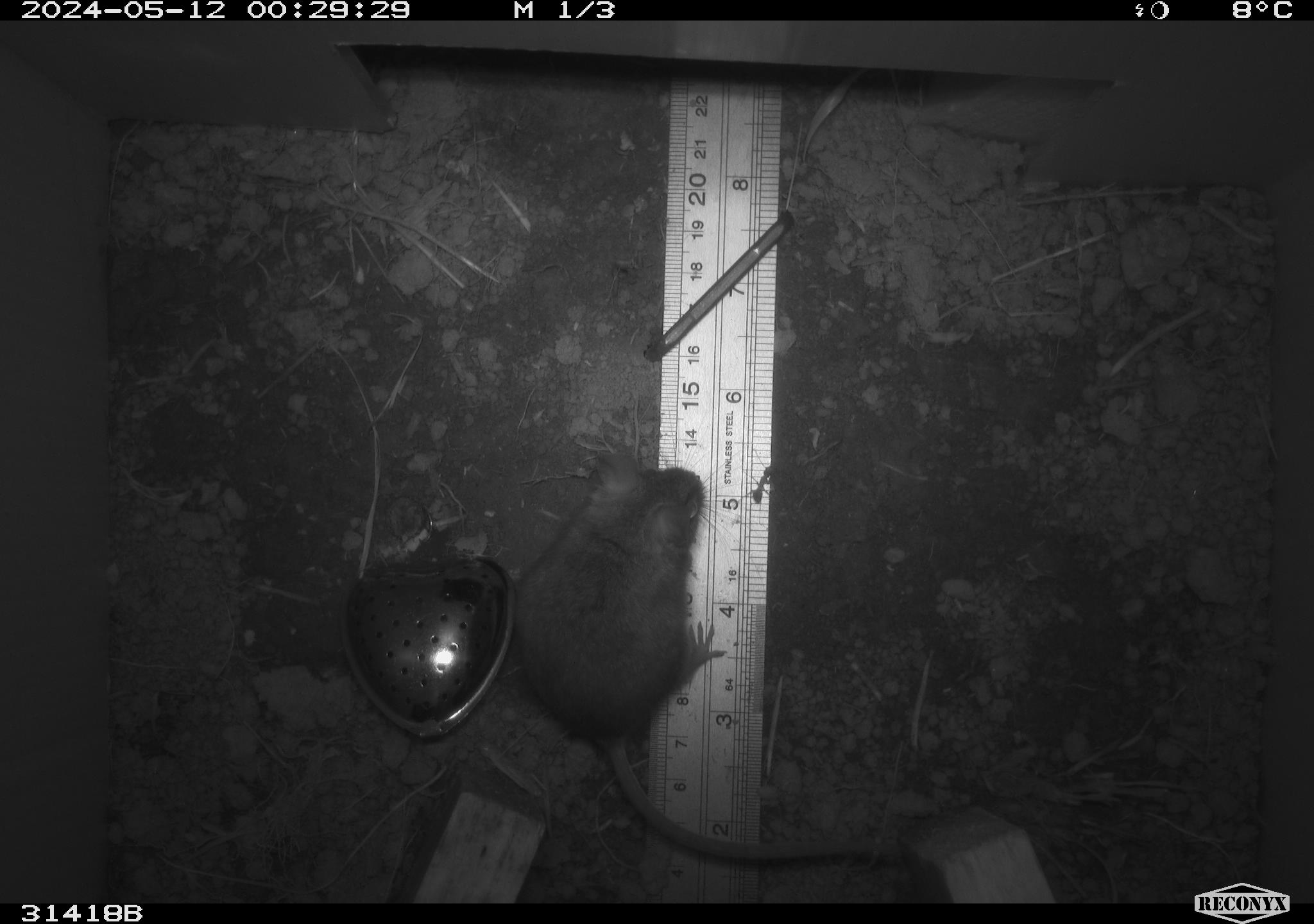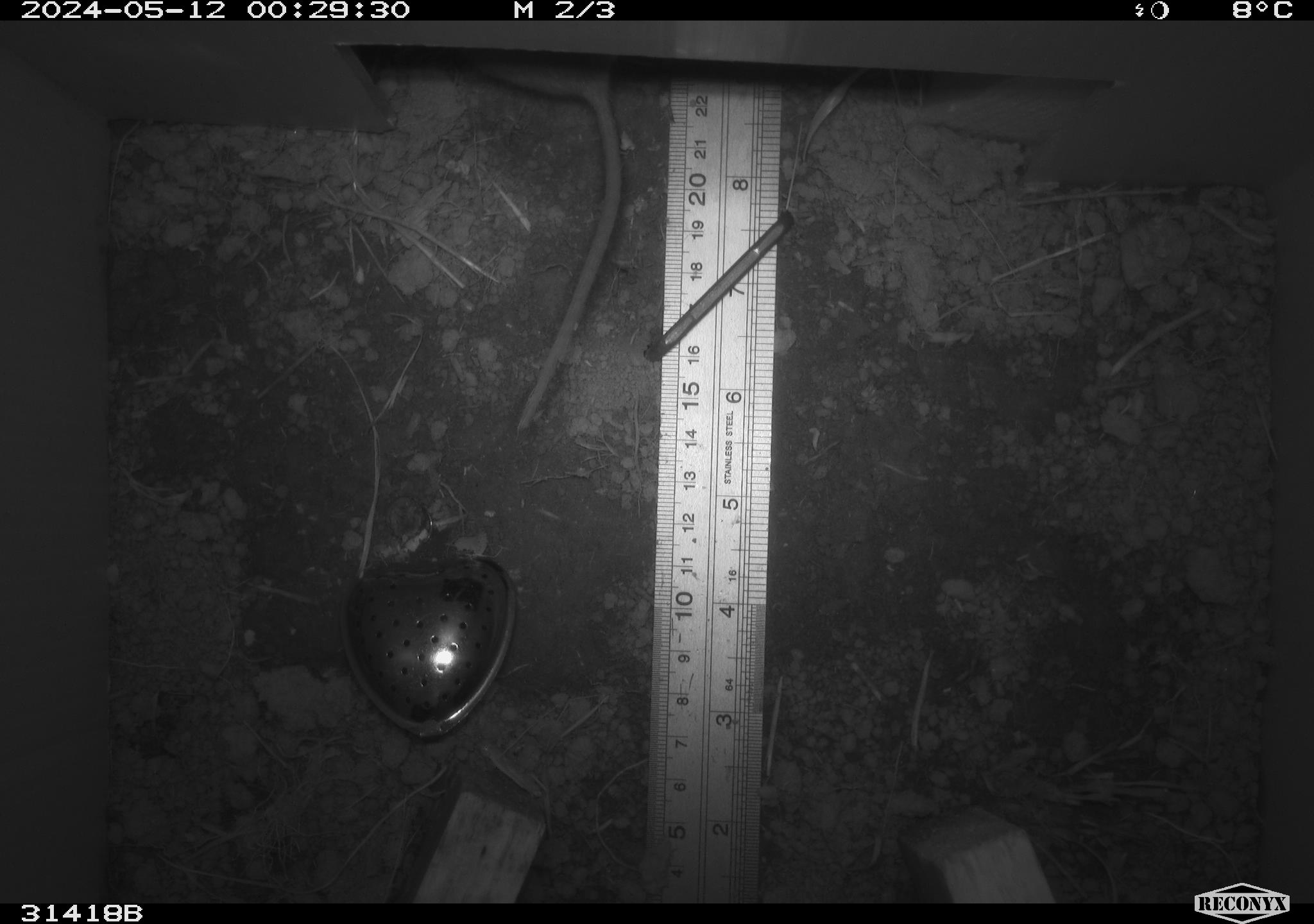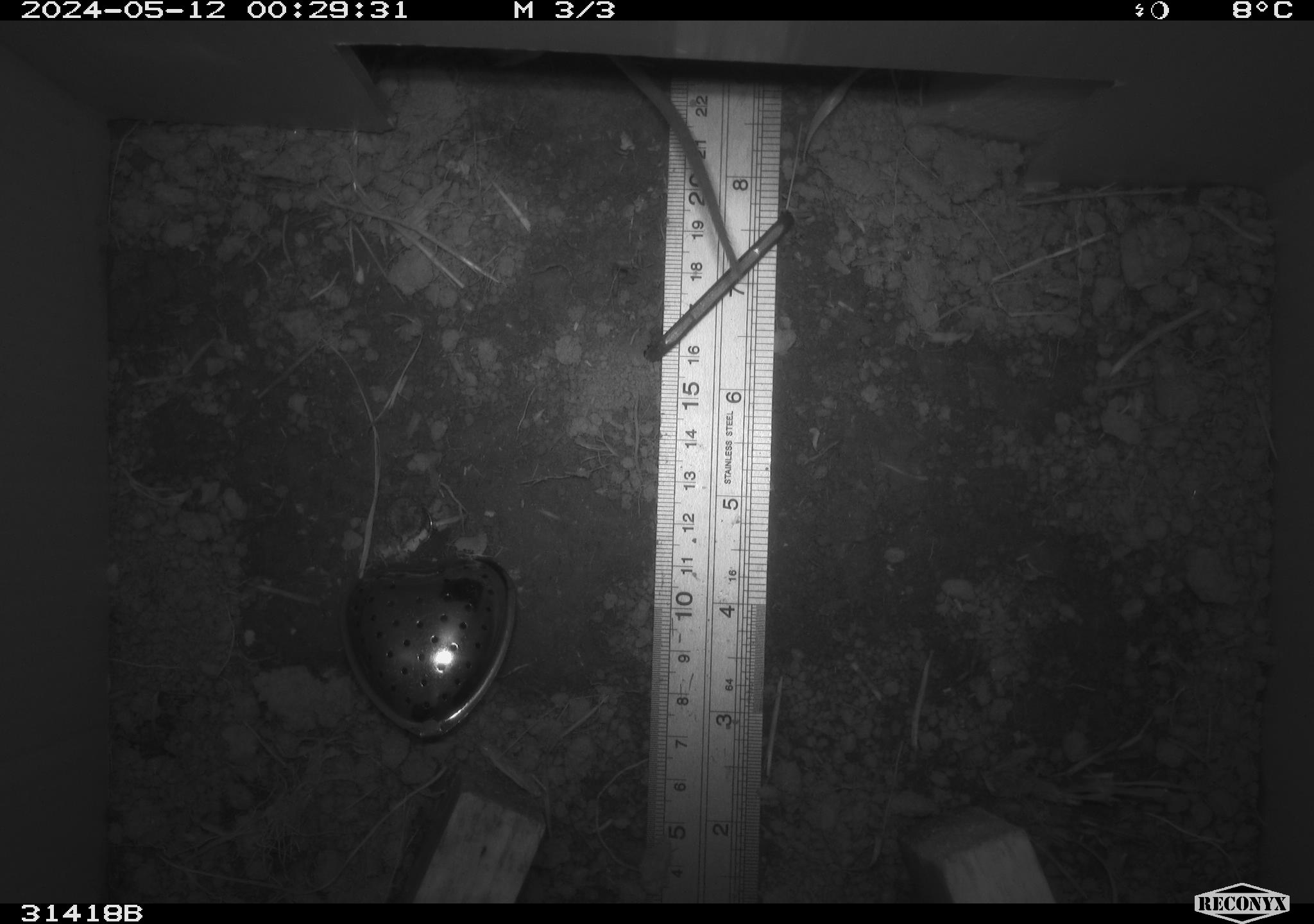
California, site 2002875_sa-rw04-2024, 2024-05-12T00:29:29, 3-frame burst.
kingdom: Animalia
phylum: Chordata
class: Mammalia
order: Rodentia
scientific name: Rodentia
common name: mouse species